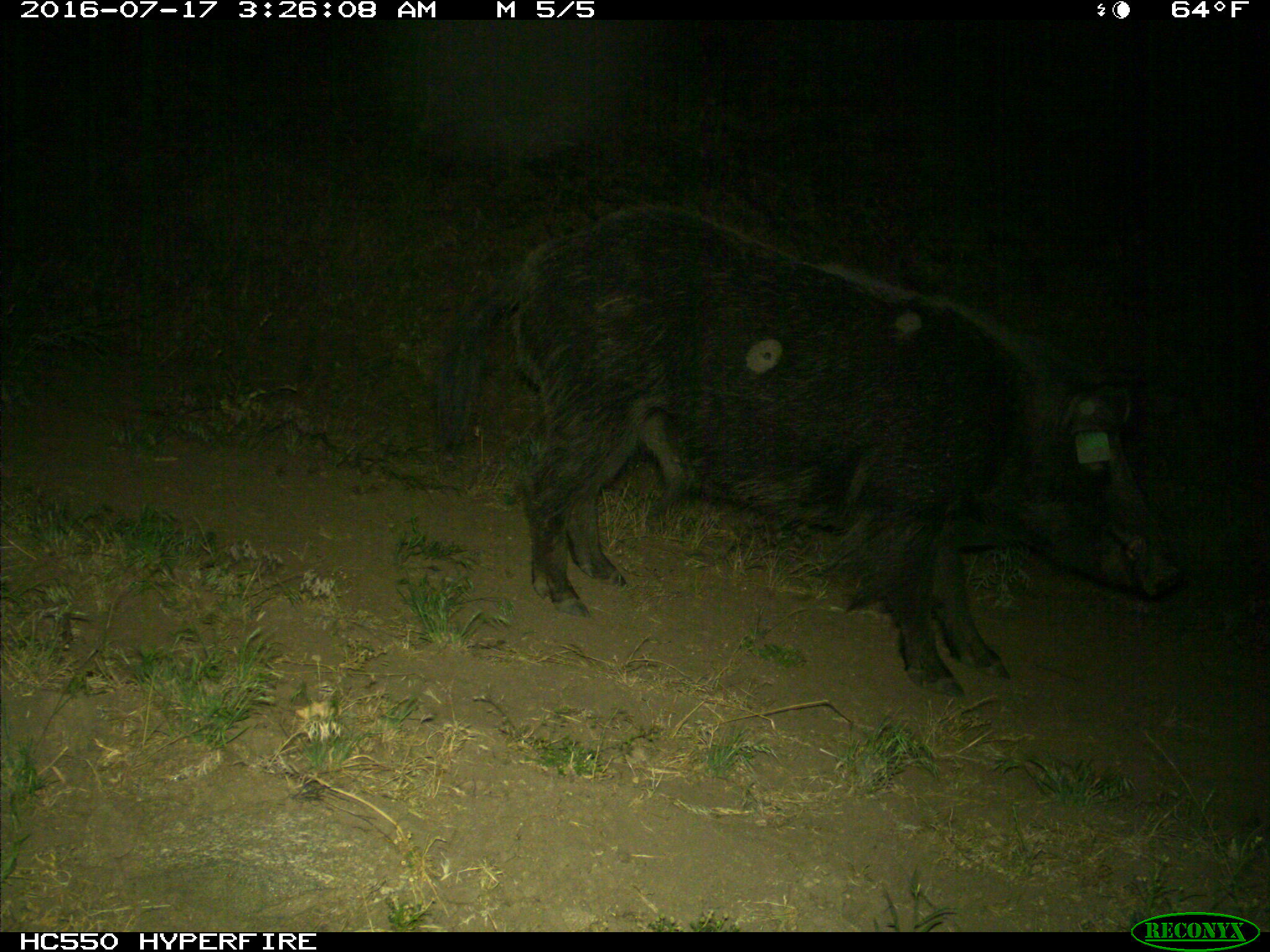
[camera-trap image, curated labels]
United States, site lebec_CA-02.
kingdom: Animalia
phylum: Chordata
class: Mammalia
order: Artiodactyla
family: Suidae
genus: Sus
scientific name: Sus scrofa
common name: wild boar